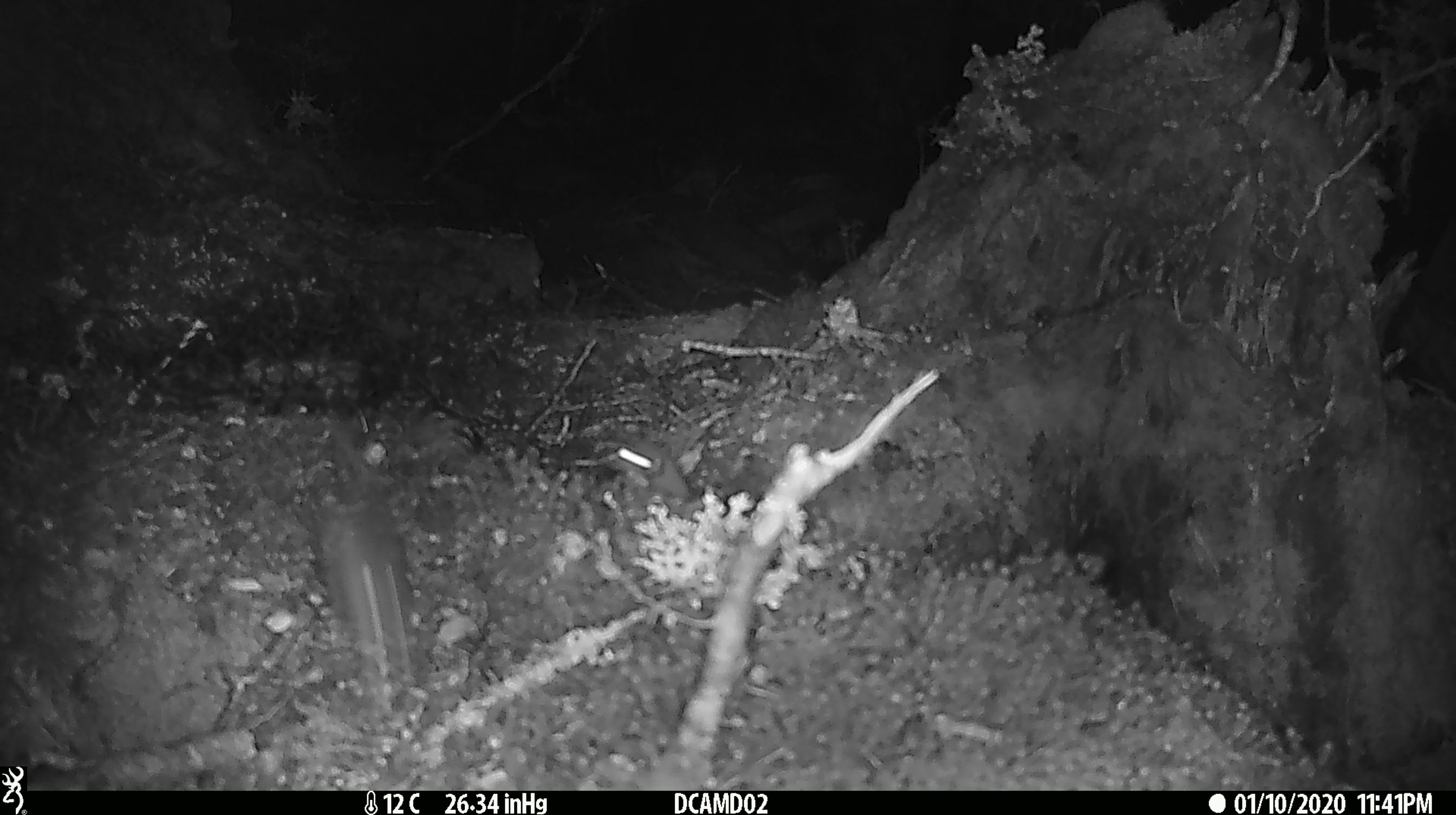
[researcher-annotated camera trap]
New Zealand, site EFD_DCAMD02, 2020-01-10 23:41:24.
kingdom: Animalia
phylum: Chordata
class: Mammalia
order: Rodentia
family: Muridae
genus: Mus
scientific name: Mus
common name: mouse